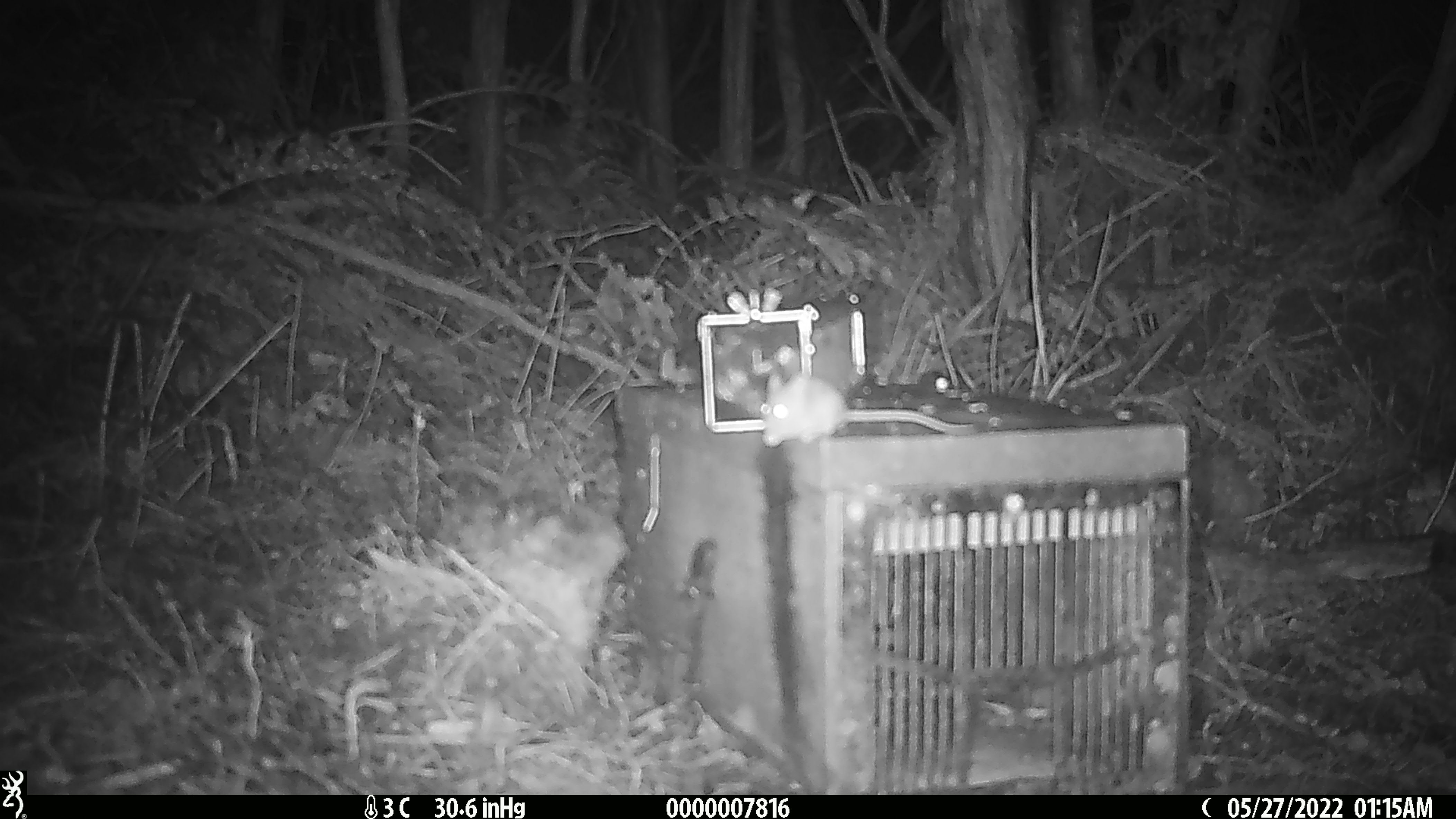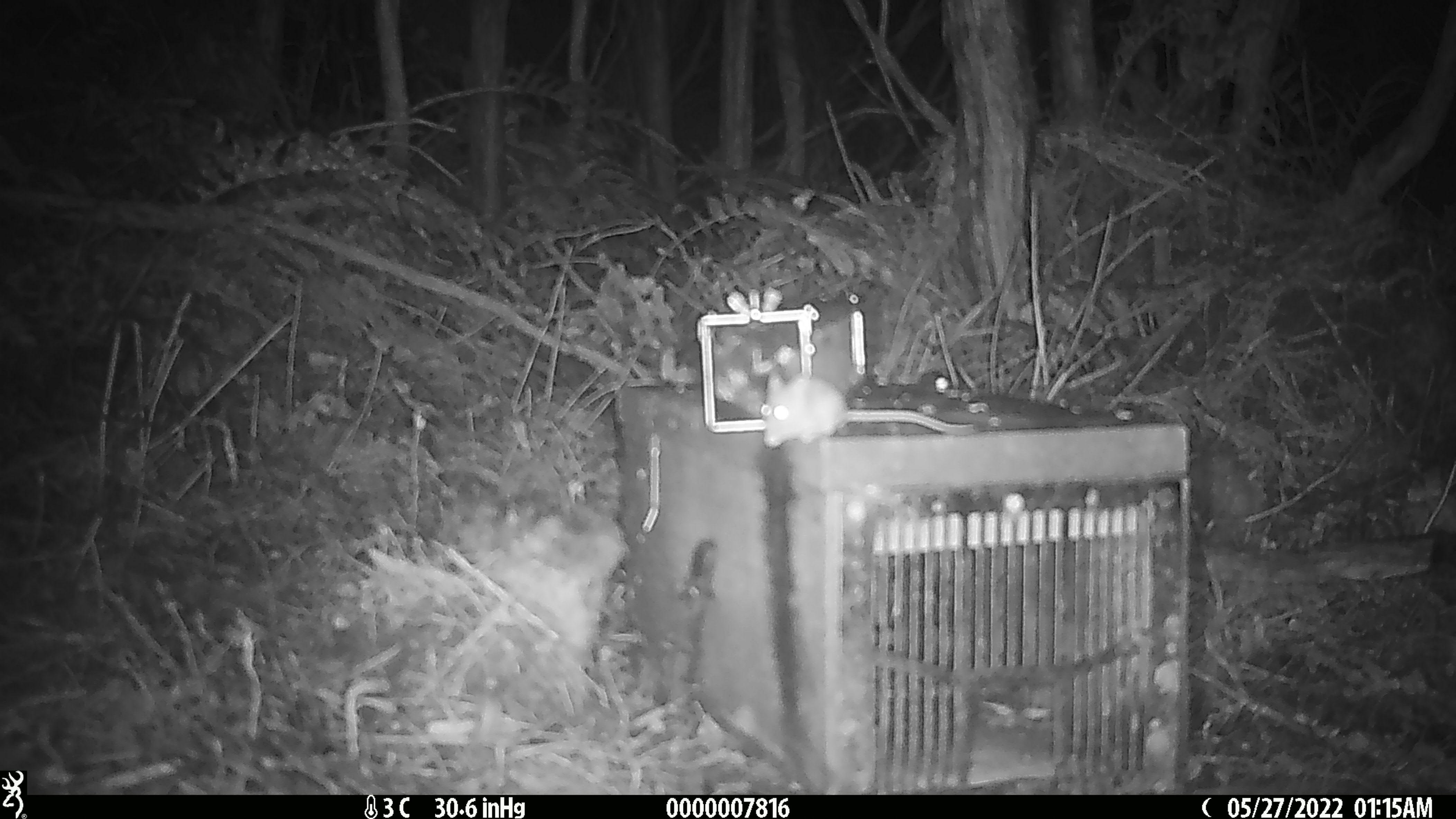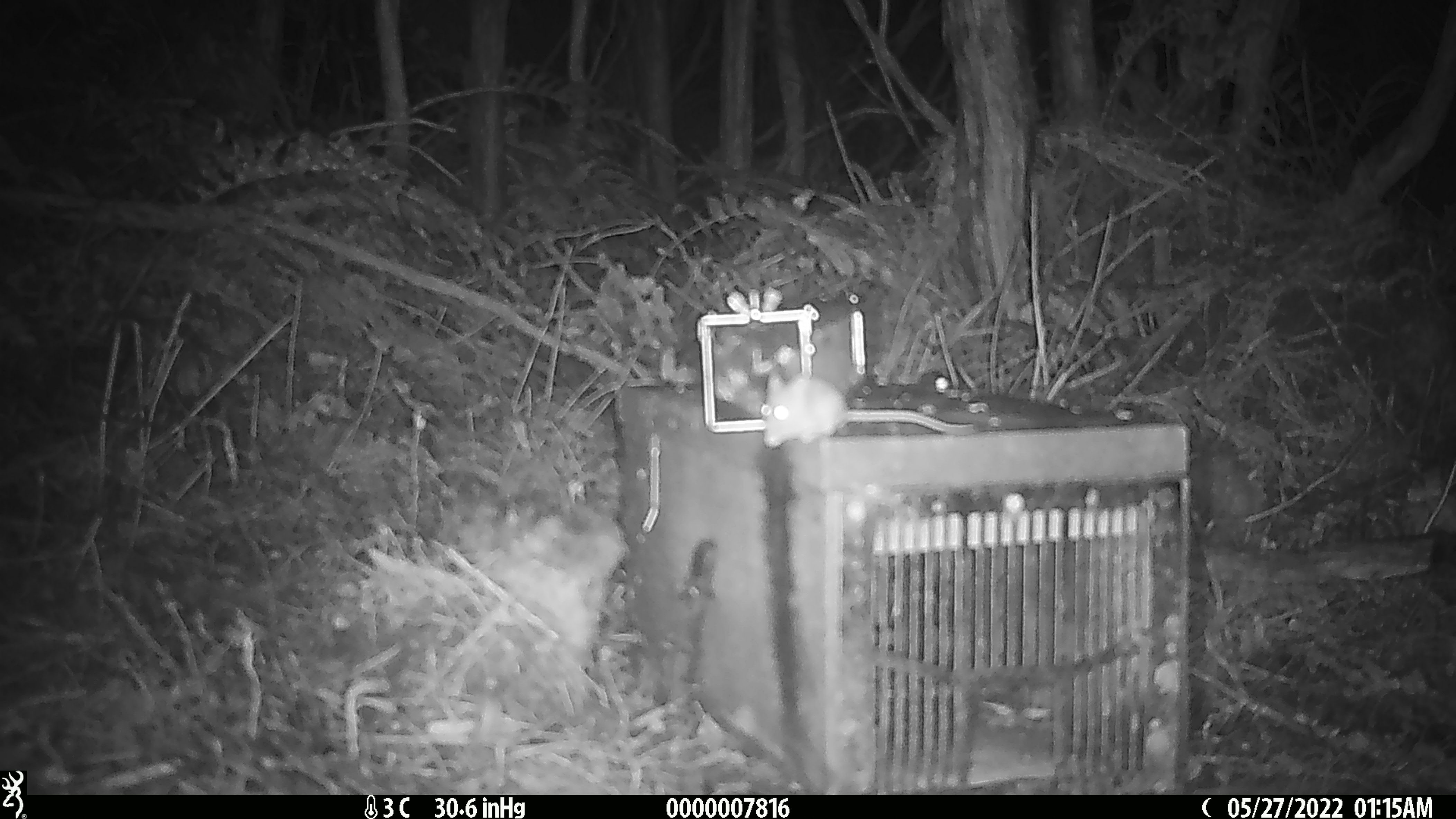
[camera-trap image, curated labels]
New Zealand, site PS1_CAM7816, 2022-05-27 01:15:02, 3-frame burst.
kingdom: Animalia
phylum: Chordata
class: Mammalia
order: Rodentia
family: Muridae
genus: Mus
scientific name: Mus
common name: mouse